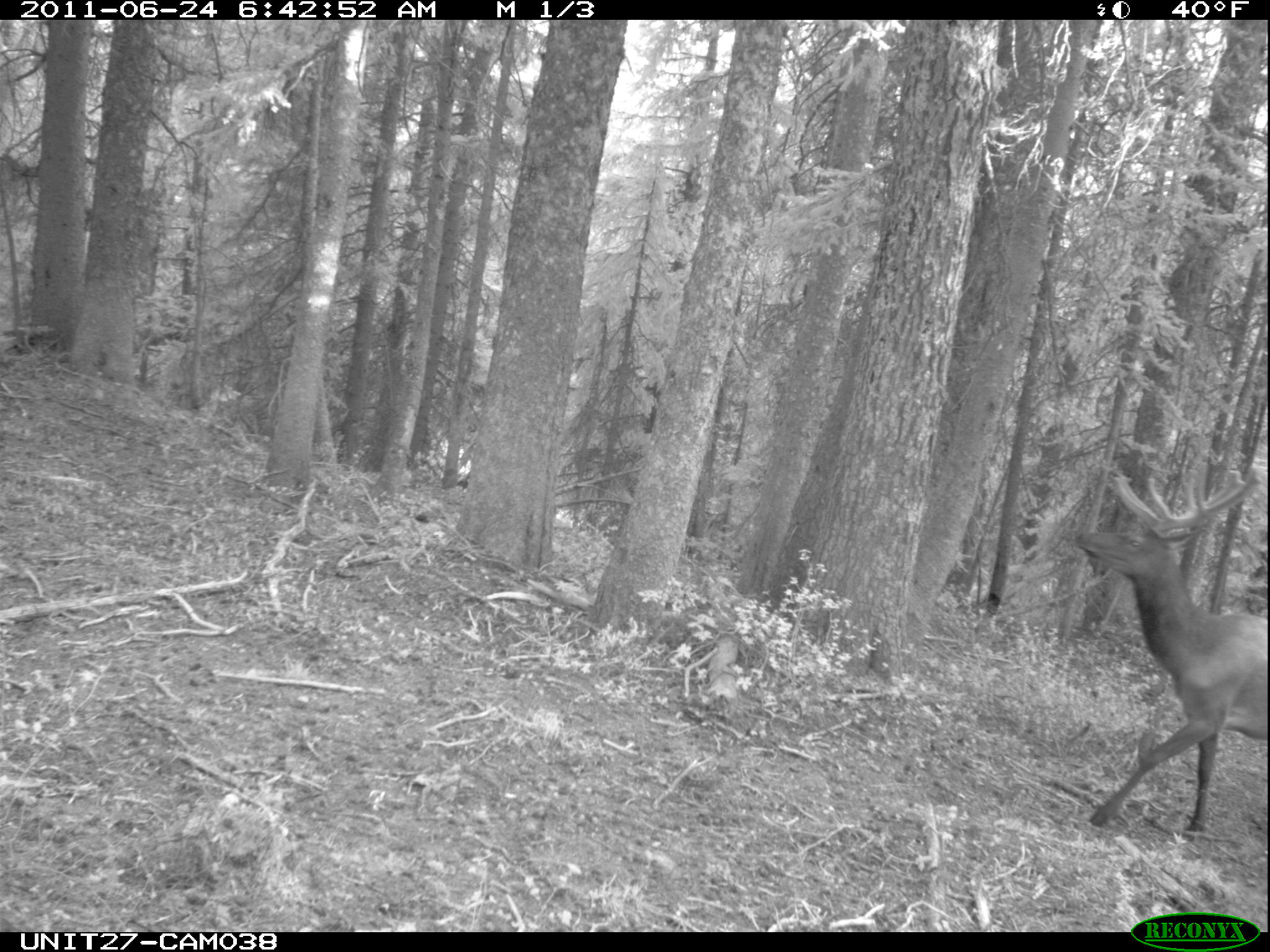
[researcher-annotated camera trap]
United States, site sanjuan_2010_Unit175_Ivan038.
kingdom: Animalia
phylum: Chordata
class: Mammalia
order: Artiodactyla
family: Cervidae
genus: Cervus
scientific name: Cervus elaphus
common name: red deer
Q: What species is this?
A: Cervus elaphus (red deer).